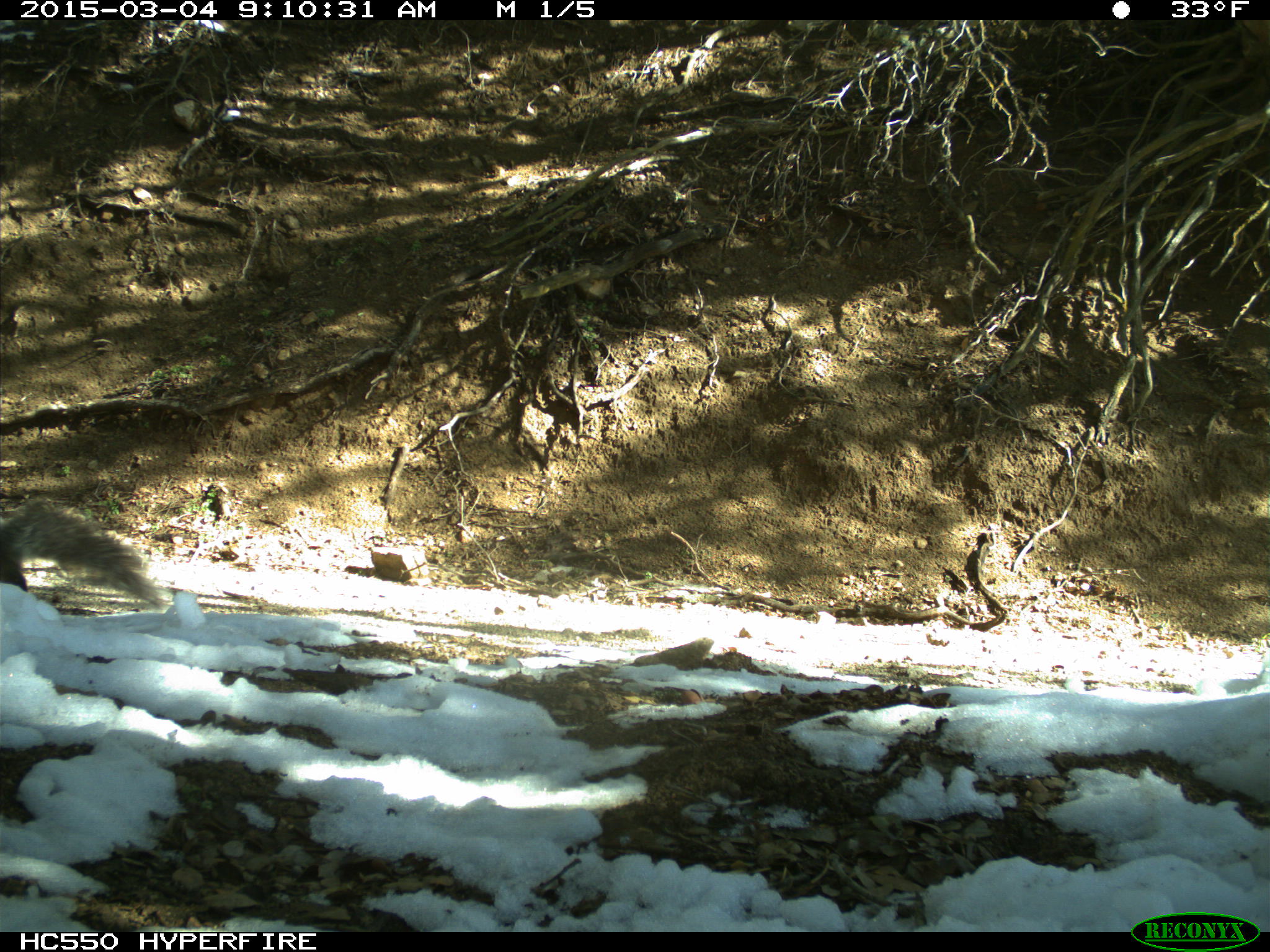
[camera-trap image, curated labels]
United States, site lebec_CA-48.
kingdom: Animalia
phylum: Chordata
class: Mammalia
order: Rodentia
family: Sciuridae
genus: Sciurus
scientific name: Sciurus carolinensis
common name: eastern gray squirrel